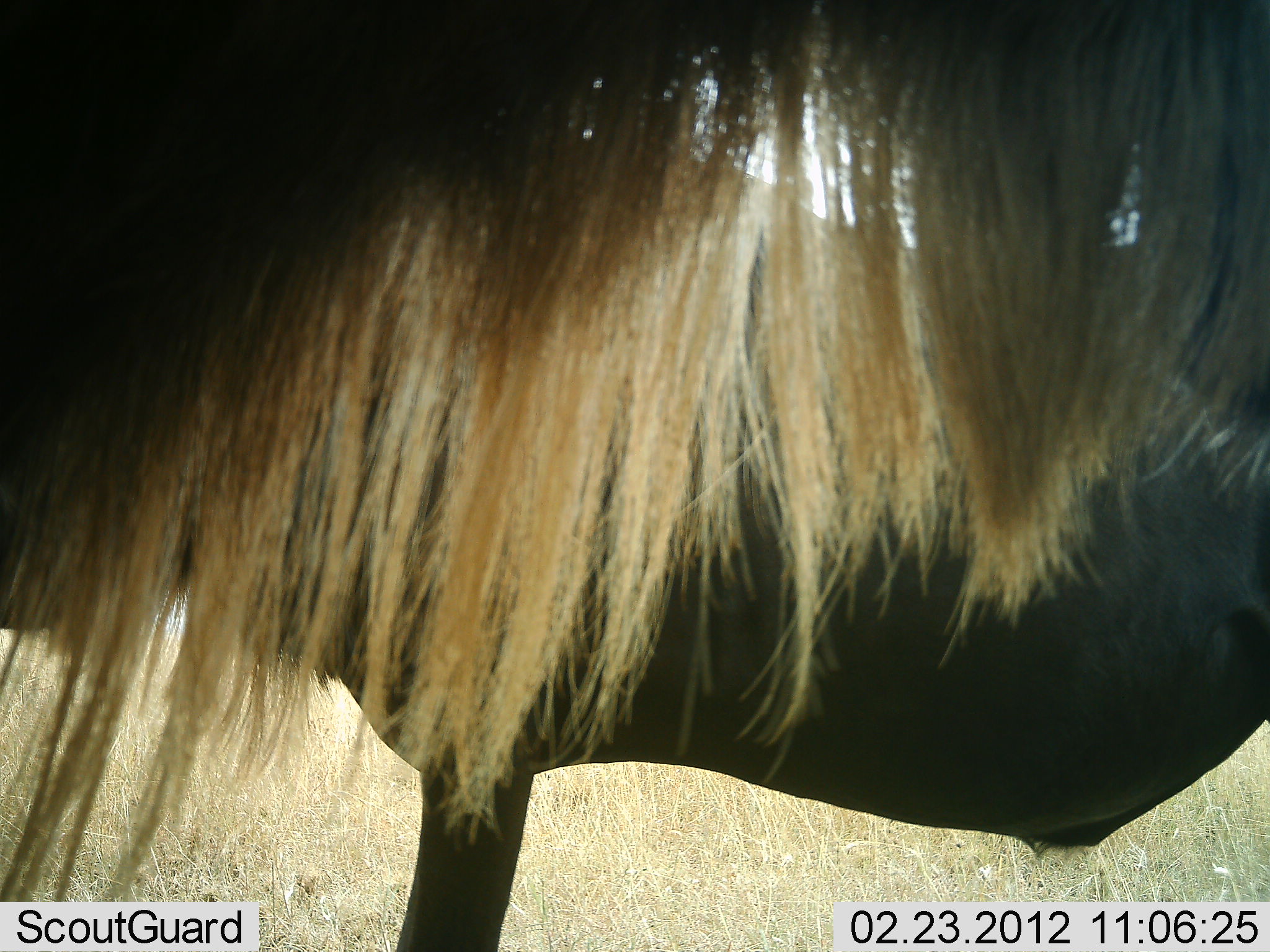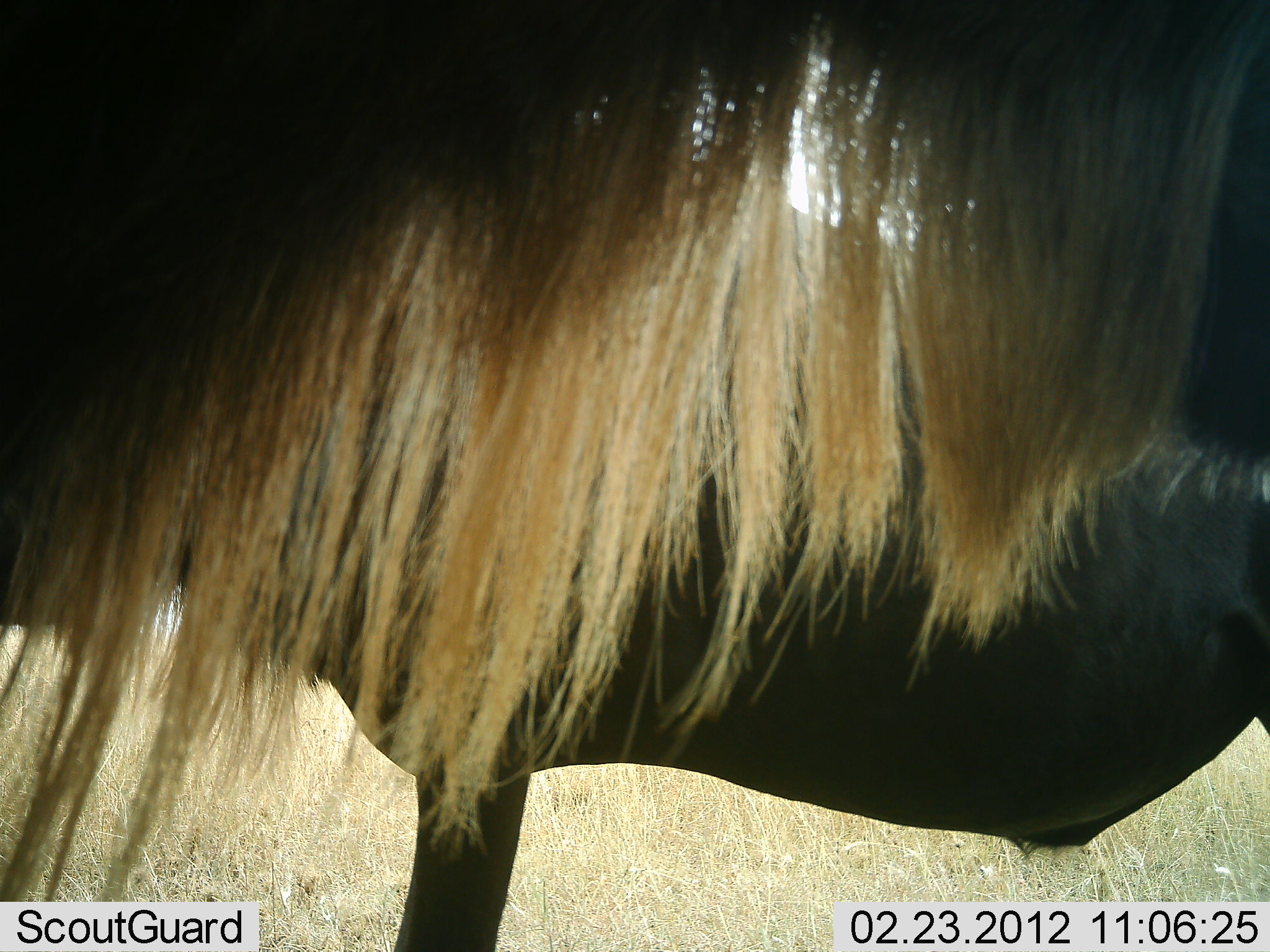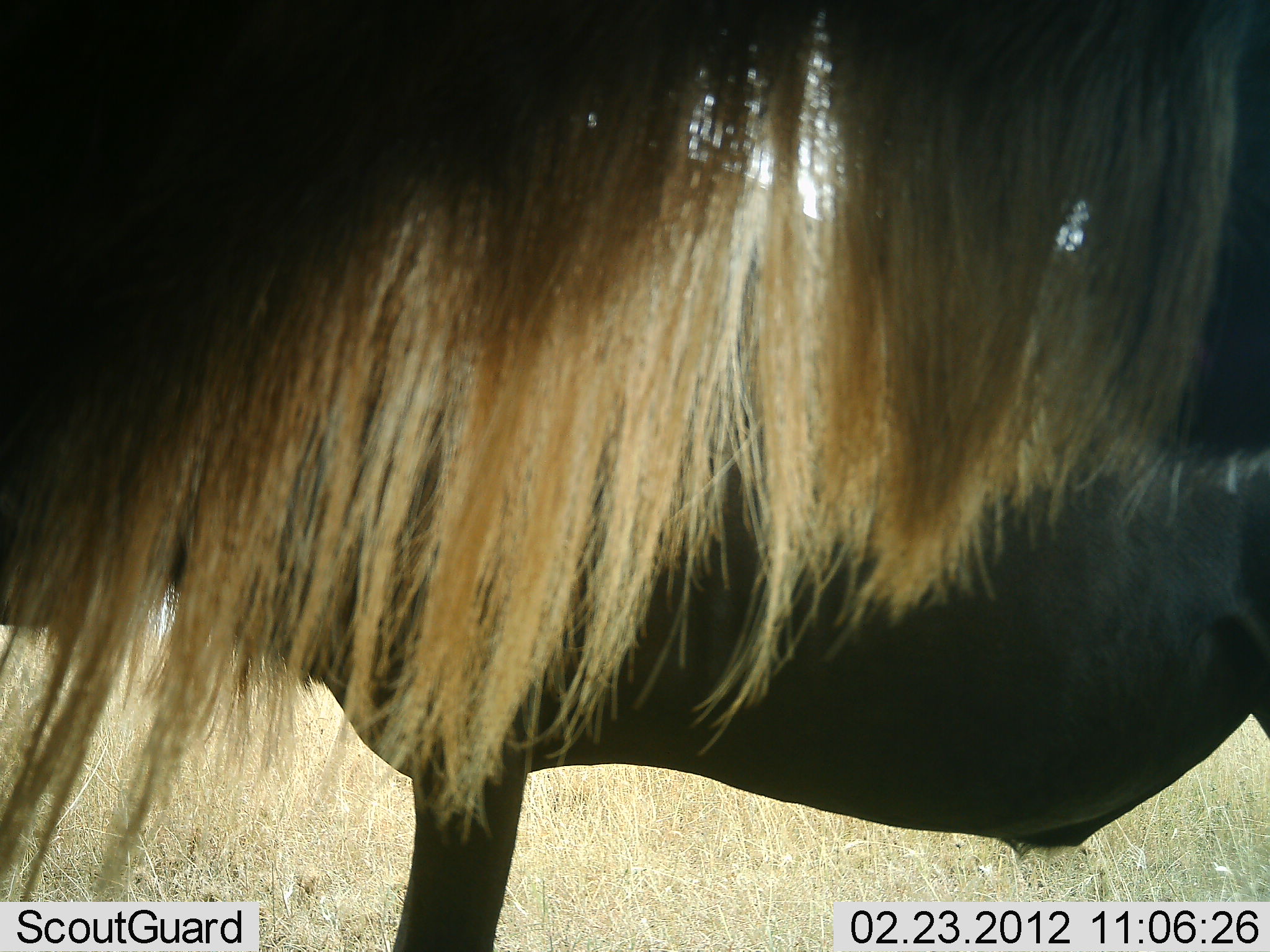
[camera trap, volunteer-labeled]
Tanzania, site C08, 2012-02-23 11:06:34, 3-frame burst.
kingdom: Animalia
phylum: Chordata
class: Mammalia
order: Artiodactyla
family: Bovidae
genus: Connochaetes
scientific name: Connochaetes taurinus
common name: blue wildebeest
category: wildebeest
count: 2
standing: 100%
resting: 0%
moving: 0%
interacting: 0%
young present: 0%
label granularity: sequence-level